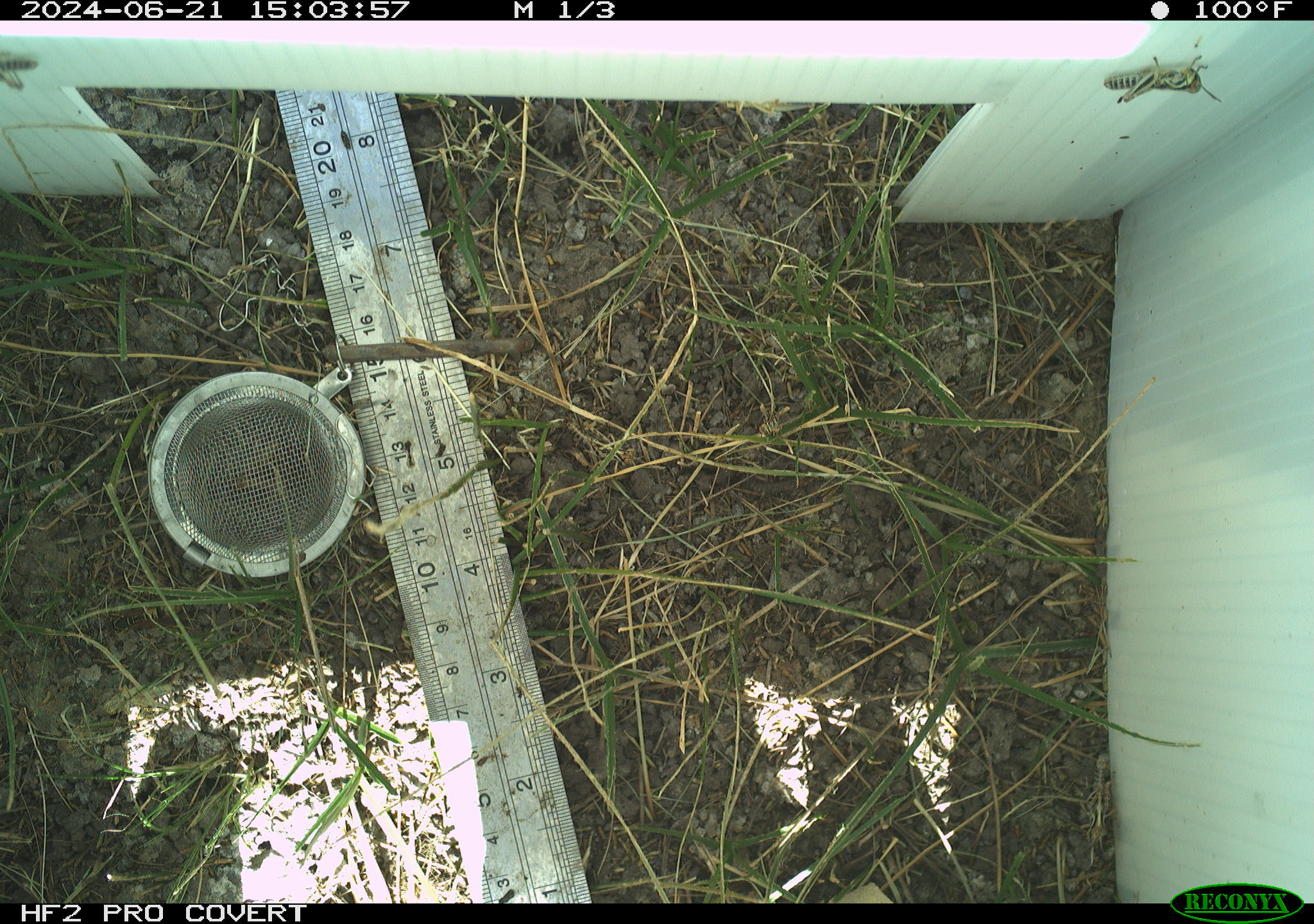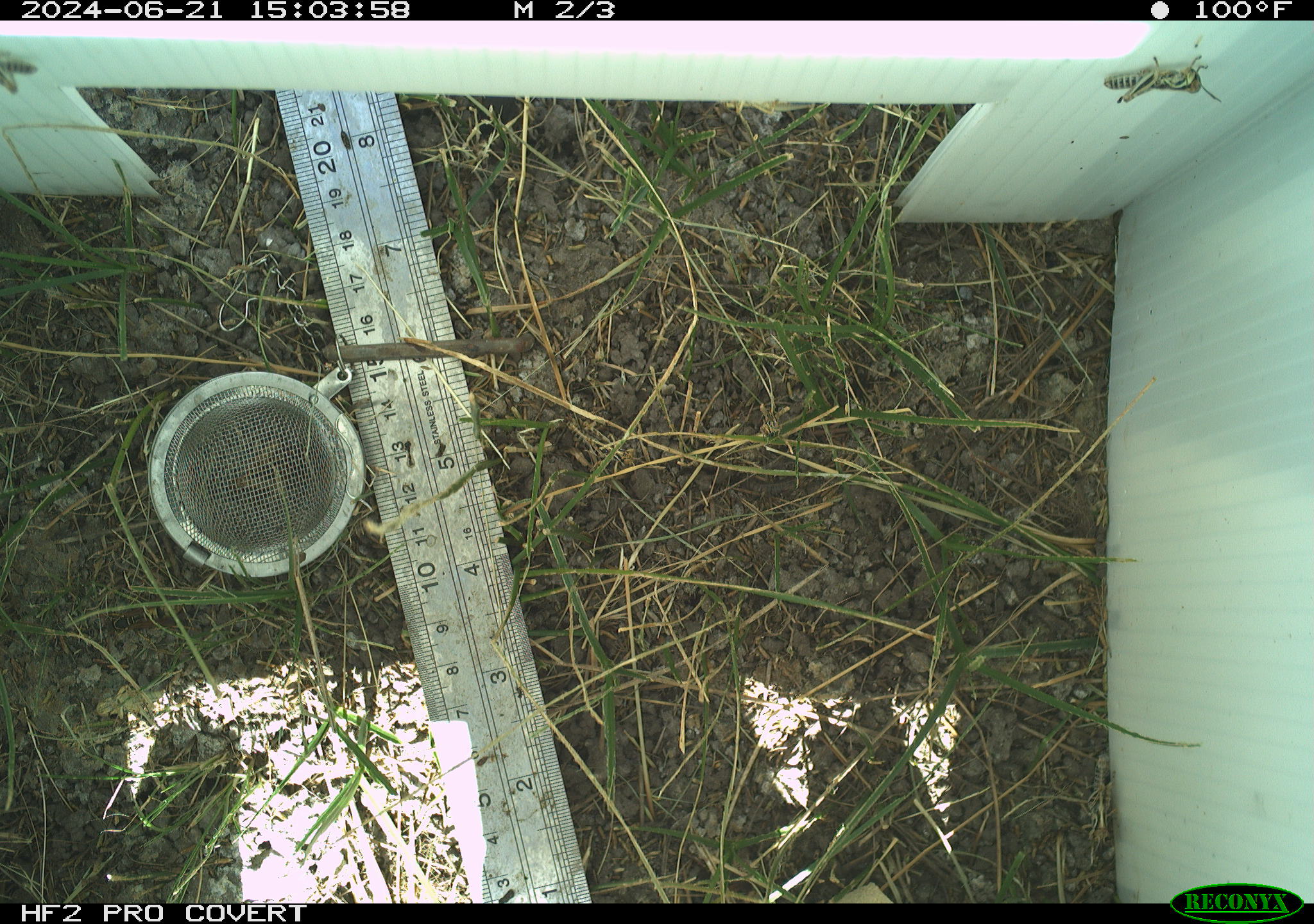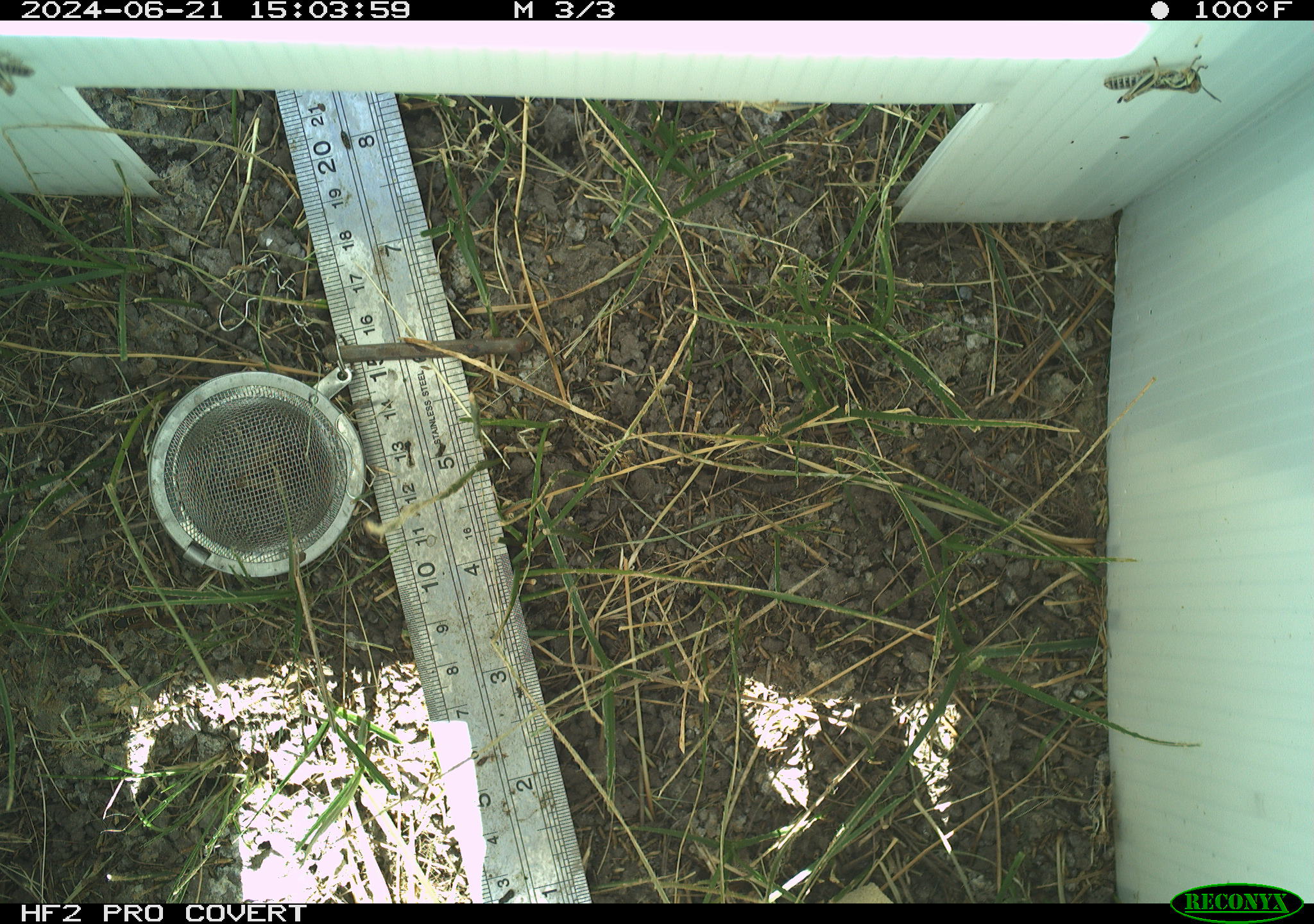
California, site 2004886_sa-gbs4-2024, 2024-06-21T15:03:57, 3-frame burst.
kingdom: Animalia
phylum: Arthropoda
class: Insecta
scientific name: Insecta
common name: insect